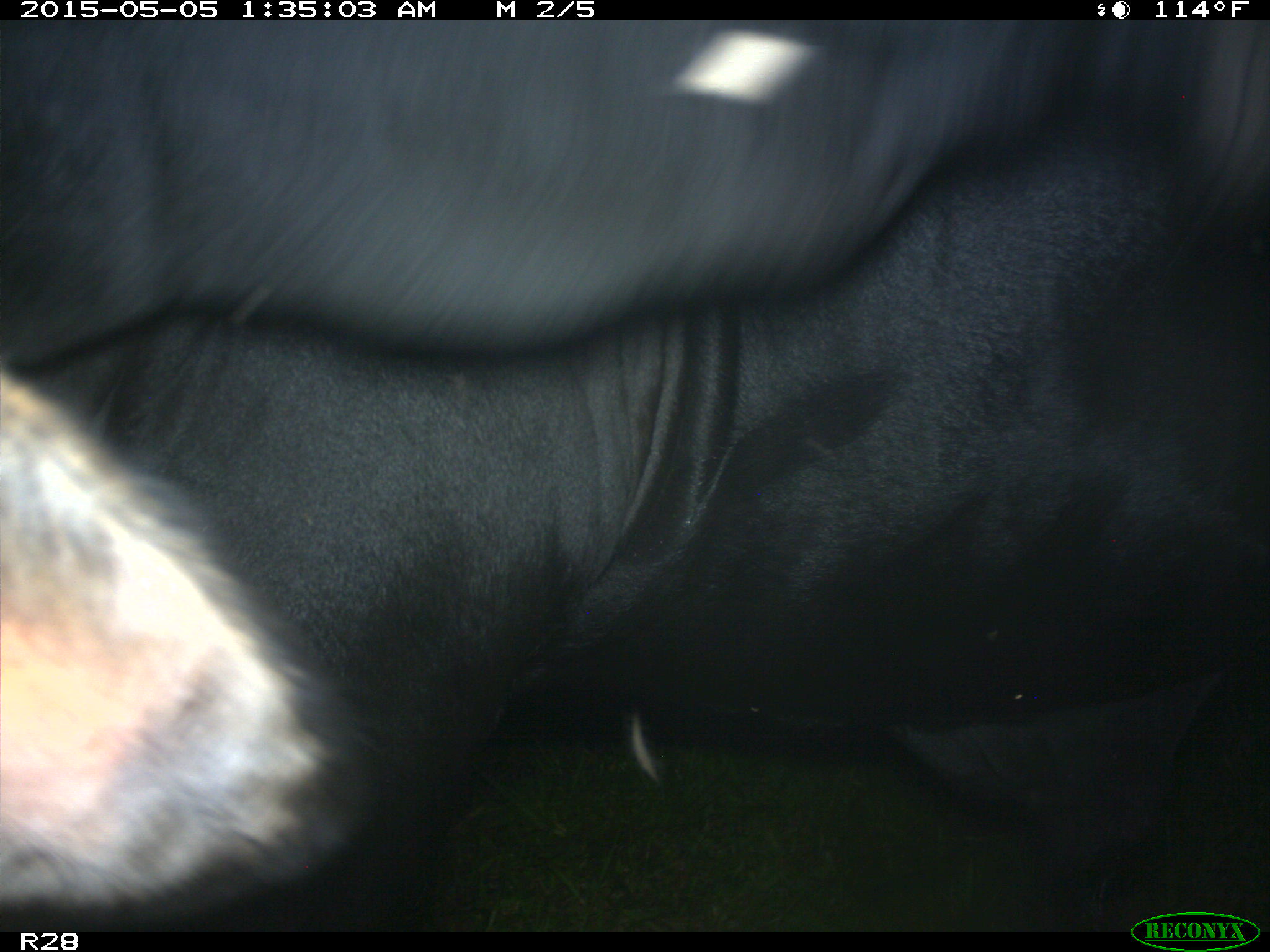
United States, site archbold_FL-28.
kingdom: Animalia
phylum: Chordata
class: Mammalia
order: Artiodactyla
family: Bovidae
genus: Bos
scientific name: Bos taurus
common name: domestic cow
Bos taurus (domestic cow).